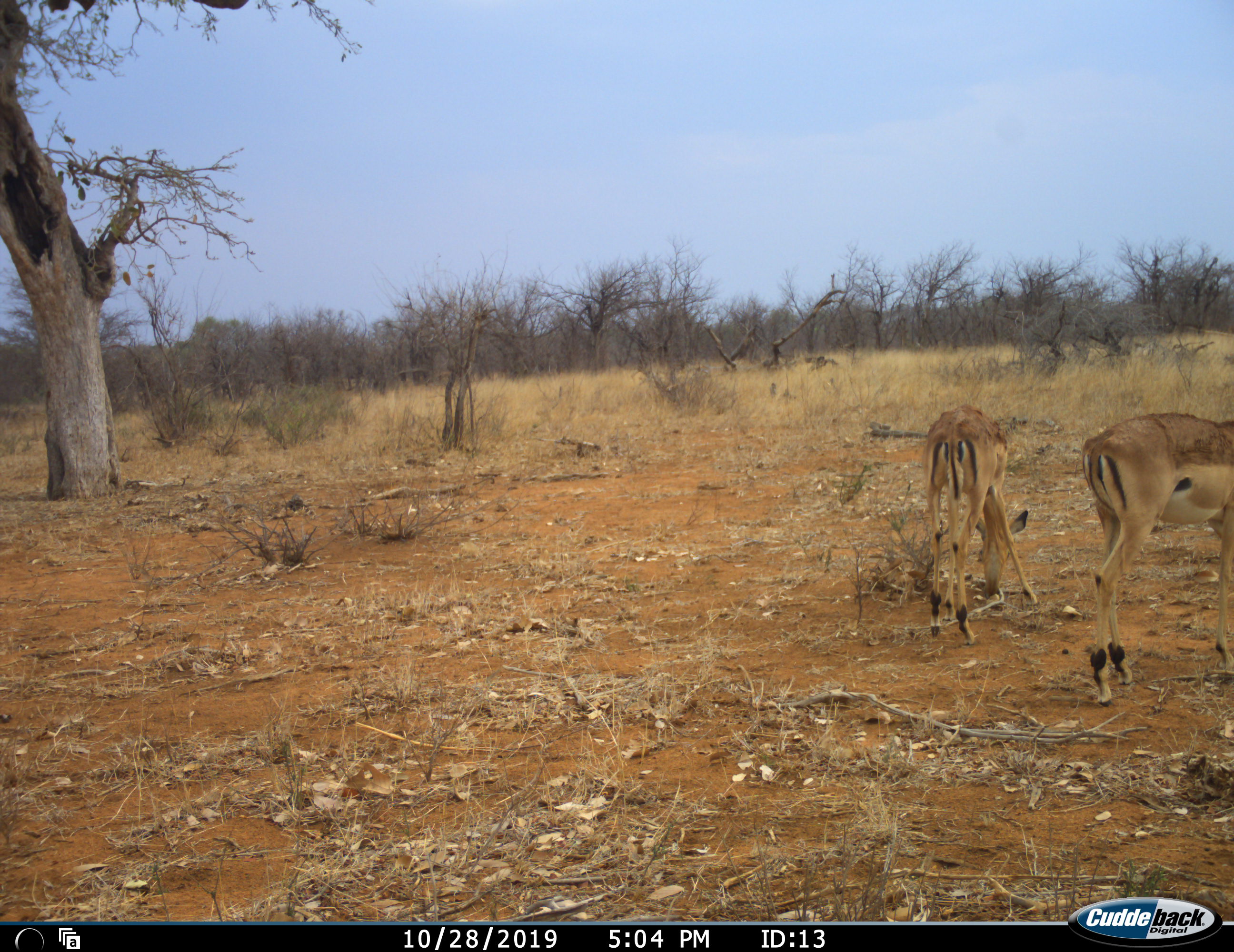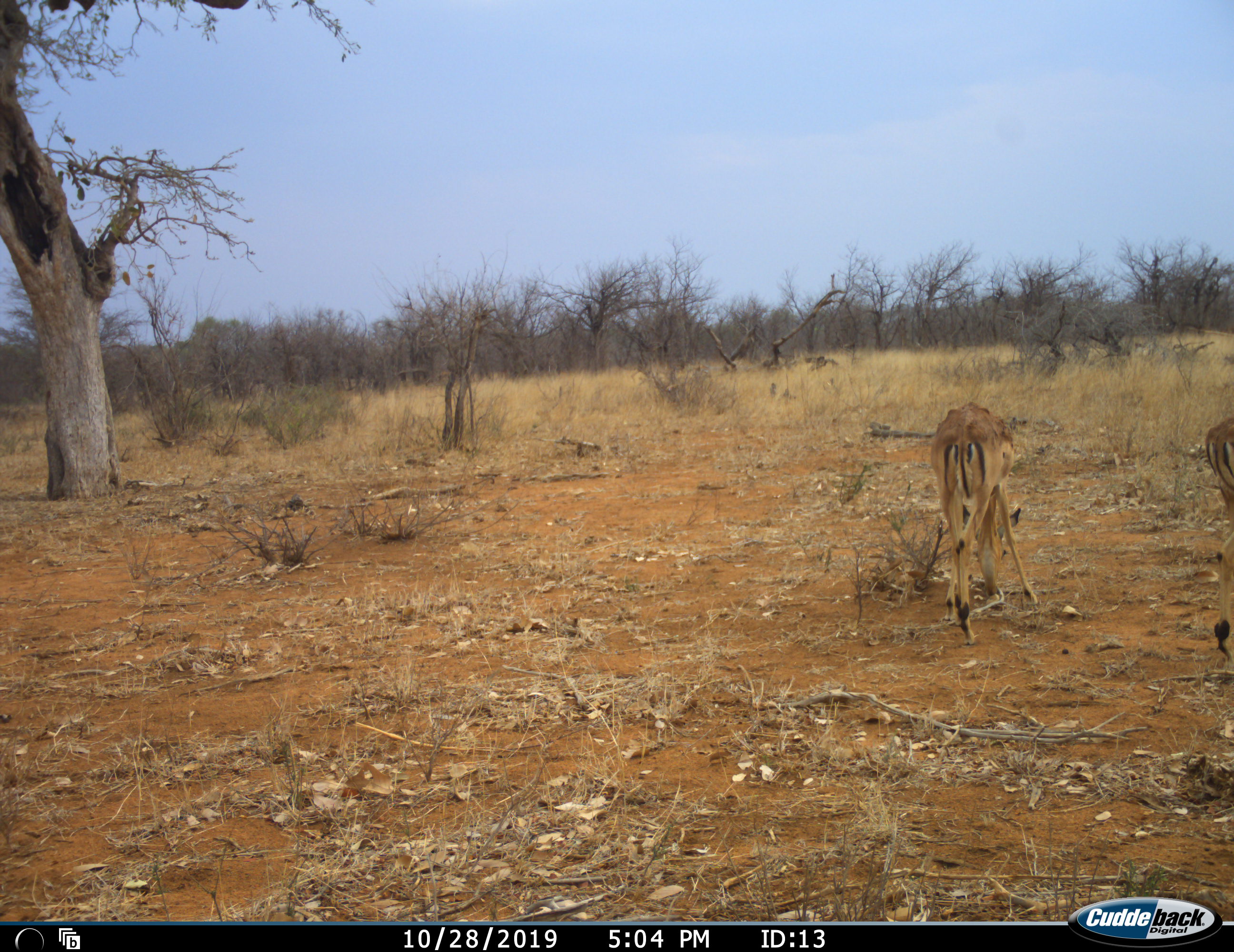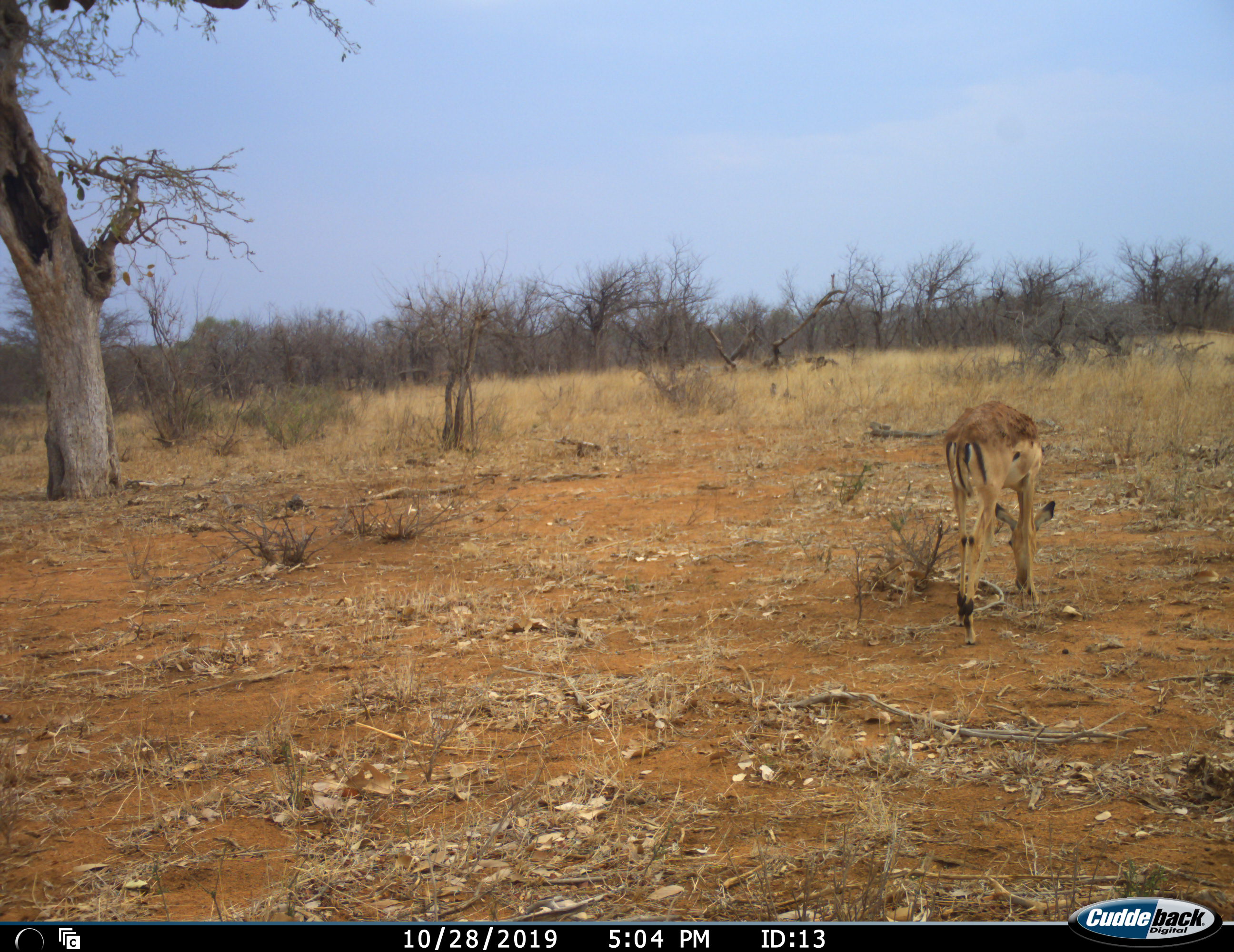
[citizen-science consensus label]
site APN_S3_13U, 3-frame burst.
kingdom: Animalia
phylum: Chordata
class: Mammalia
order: Artiodactyla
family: Bovidae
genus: Aepyceros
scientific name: Aepyceros melampus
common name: impala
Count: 2.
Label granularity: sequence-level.